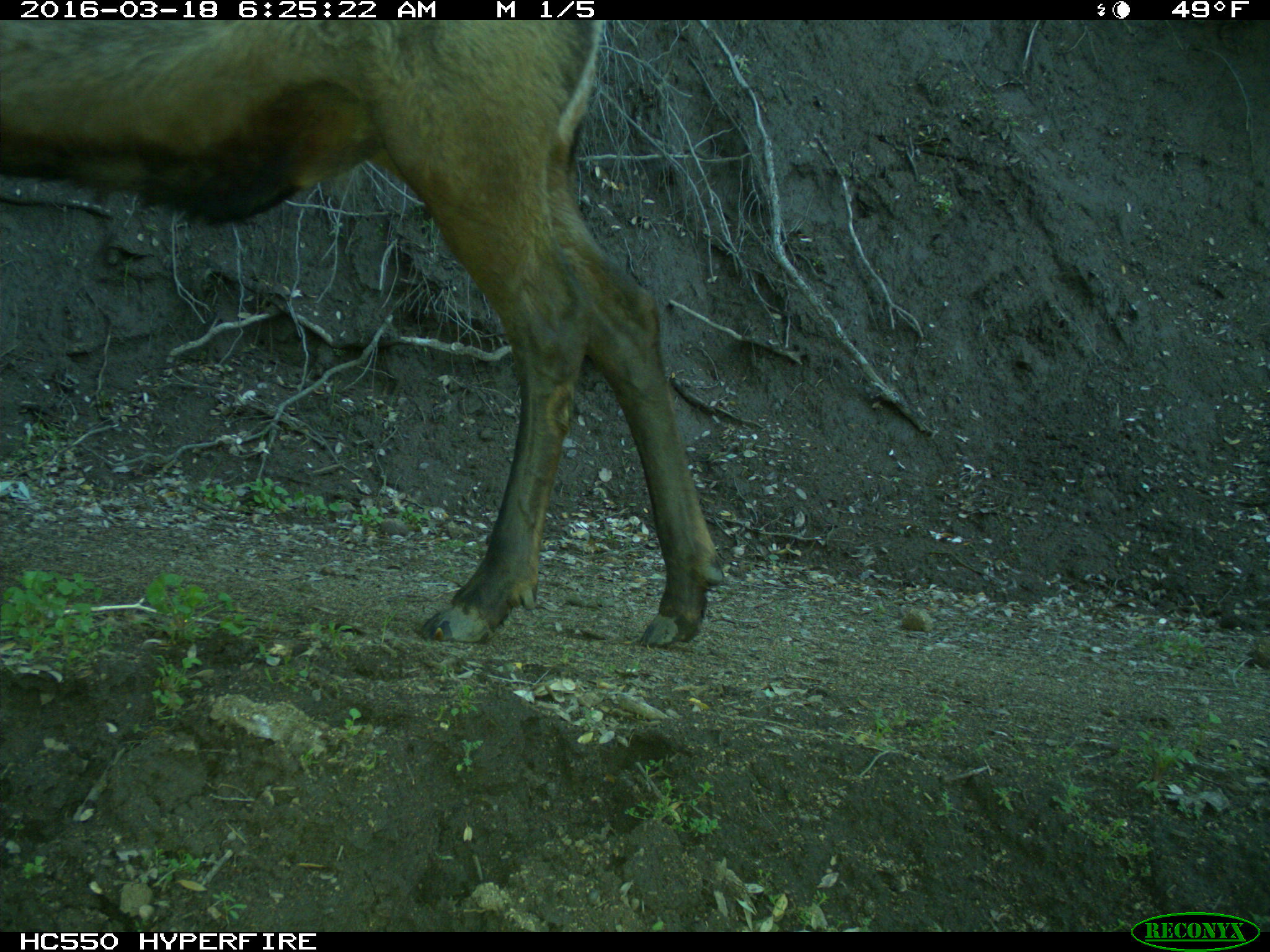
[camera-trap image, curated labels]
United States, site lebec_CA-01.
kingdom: Animalia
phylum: Chordata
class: Mammalia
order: Artiodactyla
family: Cervidae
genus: Cervus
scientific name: Cervus canadensis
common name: elk